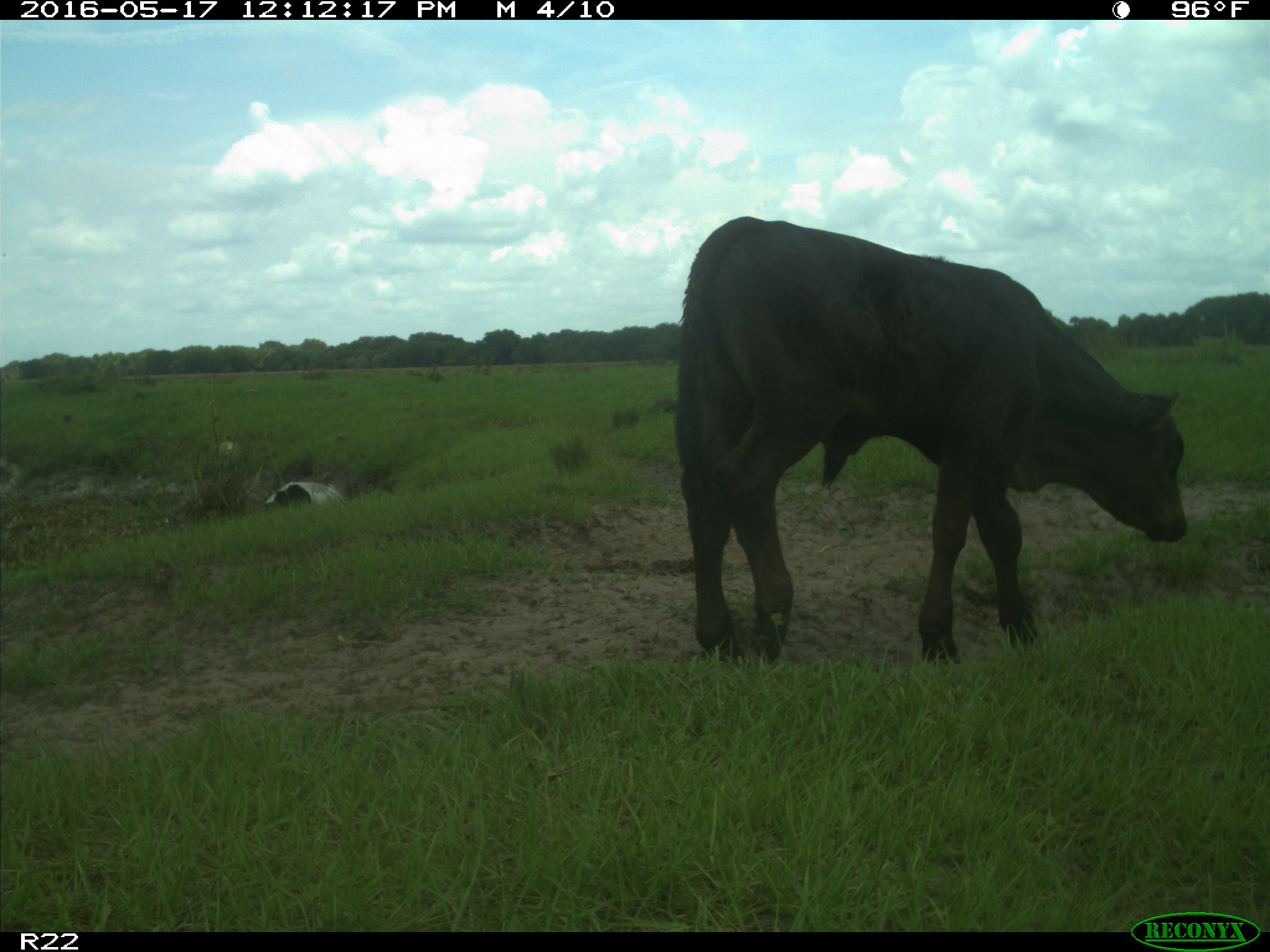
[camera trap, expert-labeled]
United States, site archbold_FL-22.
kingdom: Animalia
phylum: Chordata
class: Mammalia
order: Artiodactyla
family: Bovidae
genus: Bos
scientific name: Bos taurus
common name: domestic cow